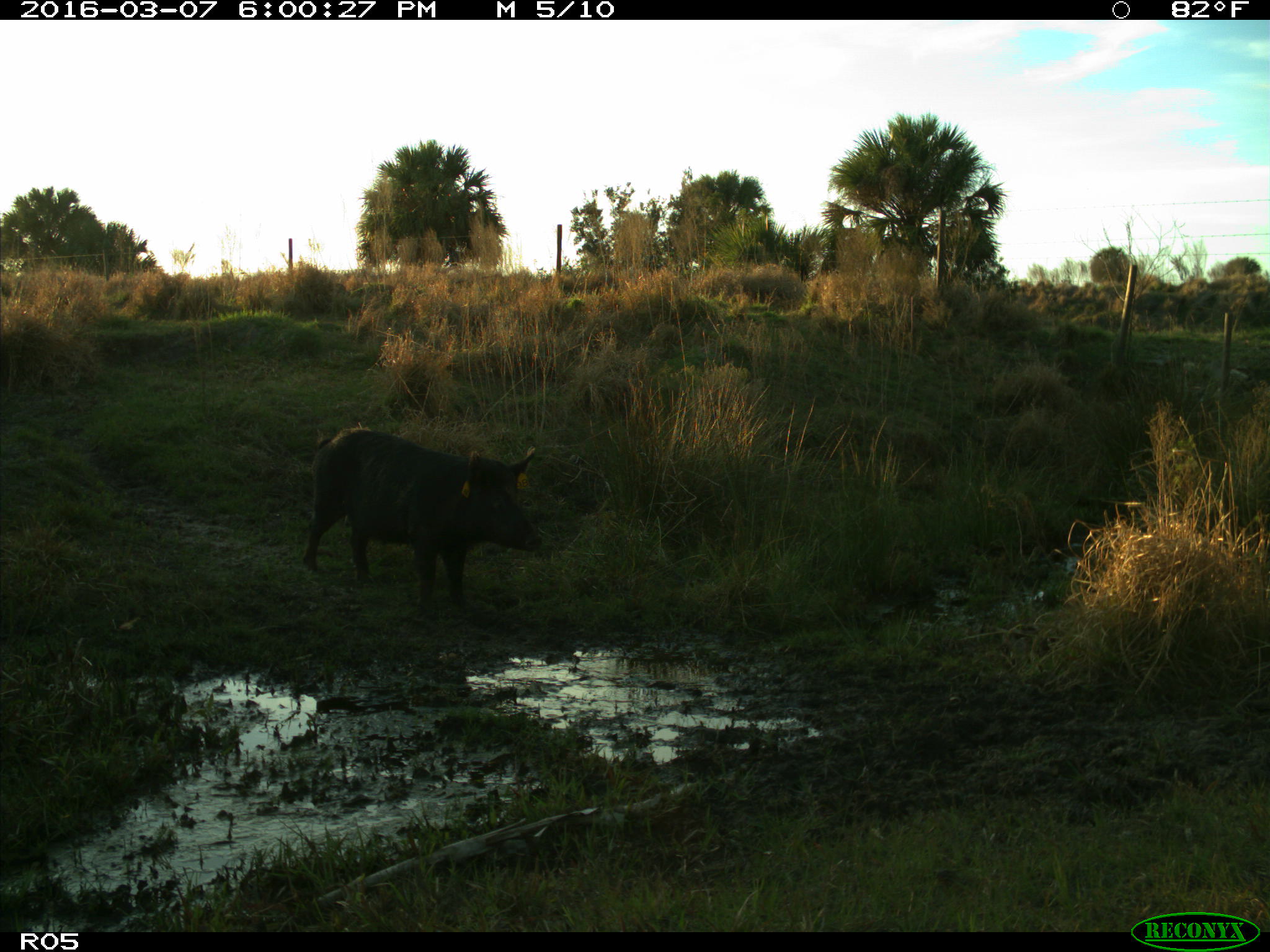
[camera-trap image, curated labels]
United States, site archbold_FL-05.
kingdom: Animalia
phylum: Chordata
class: Mammalia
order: Artiodactyla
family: Suidae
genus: Sus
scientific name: Sus scrofa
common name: wild boar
Sus scrofa (wild boar).